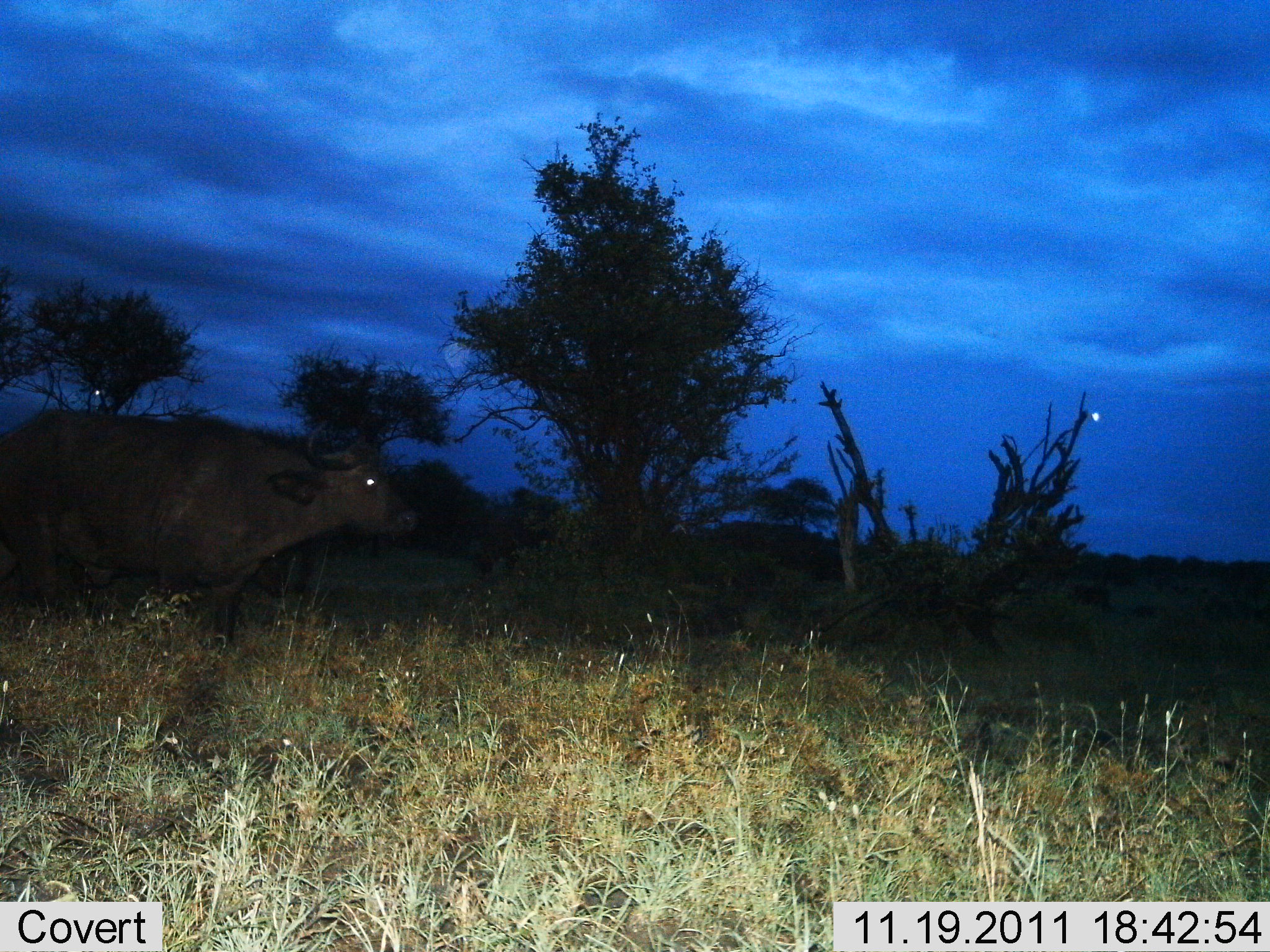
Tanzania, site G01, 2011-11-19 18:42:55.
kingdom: Animalia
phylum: Chordata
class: Mammalia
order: Artiodactyla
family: Bovidae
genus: Syncerus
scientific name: Syncerus caffer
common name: cape buffalo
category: buffalo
Buffalo (cape buffalo) (Syncerus caffer), count 1. Behavior (volunteer vote fractions): standing 100%, resting 0%, moving 0%, interacting 0%. Young present (vote fraction): 0%. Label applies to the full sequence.